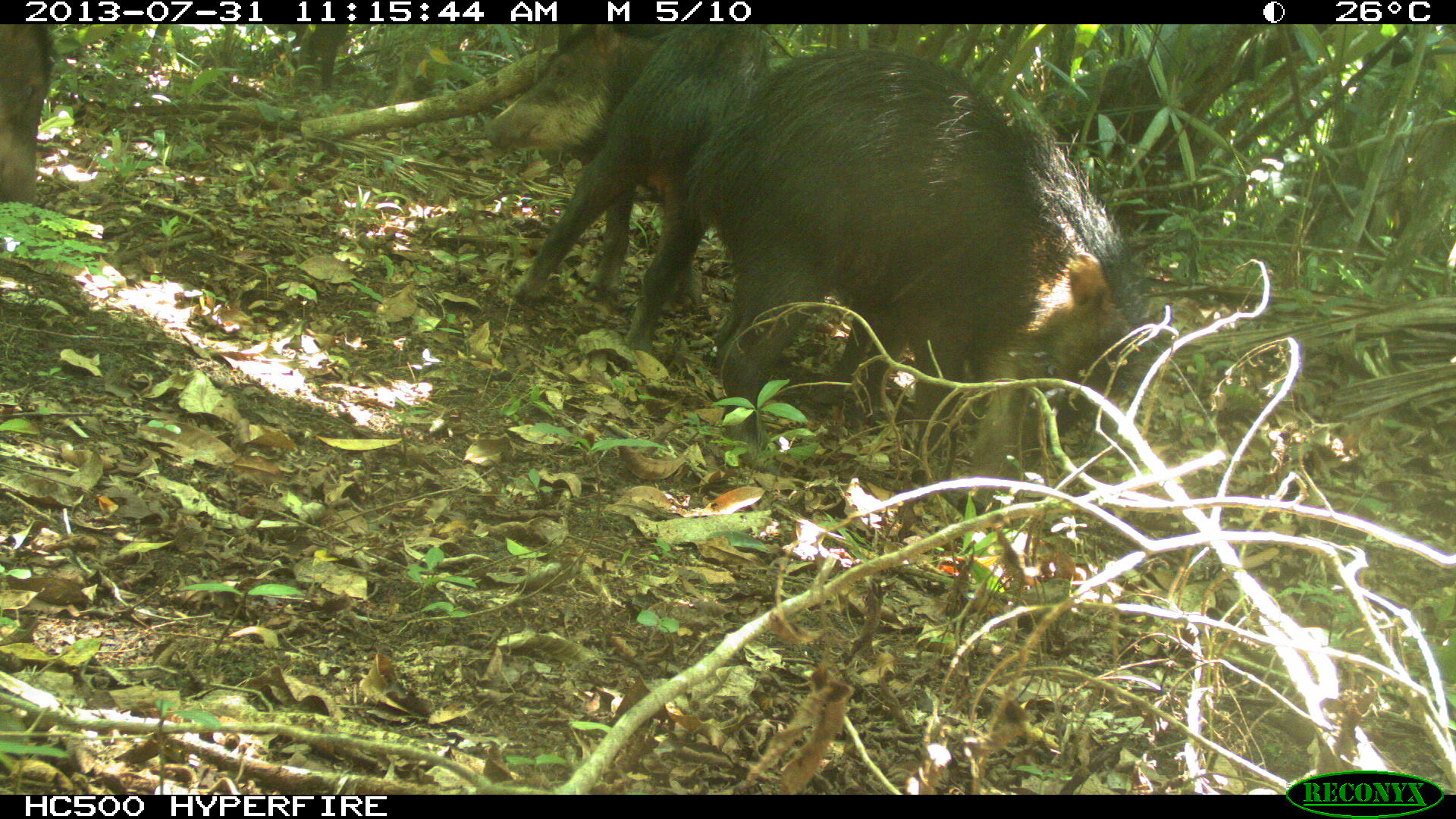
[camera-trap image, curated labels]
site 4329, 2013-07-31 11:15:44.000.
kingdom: Animalia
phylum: Chordata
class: Mammalia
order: Artiodactyla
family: Tayassuidae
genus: Tayassu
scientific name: Tayassu pecari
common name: white-lipped peccary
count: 3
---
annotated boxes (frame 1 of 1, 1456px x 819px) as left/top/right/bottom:
tayassu pecari: 623/43/1159/470; 482/23/762/306; 0/24/68/206